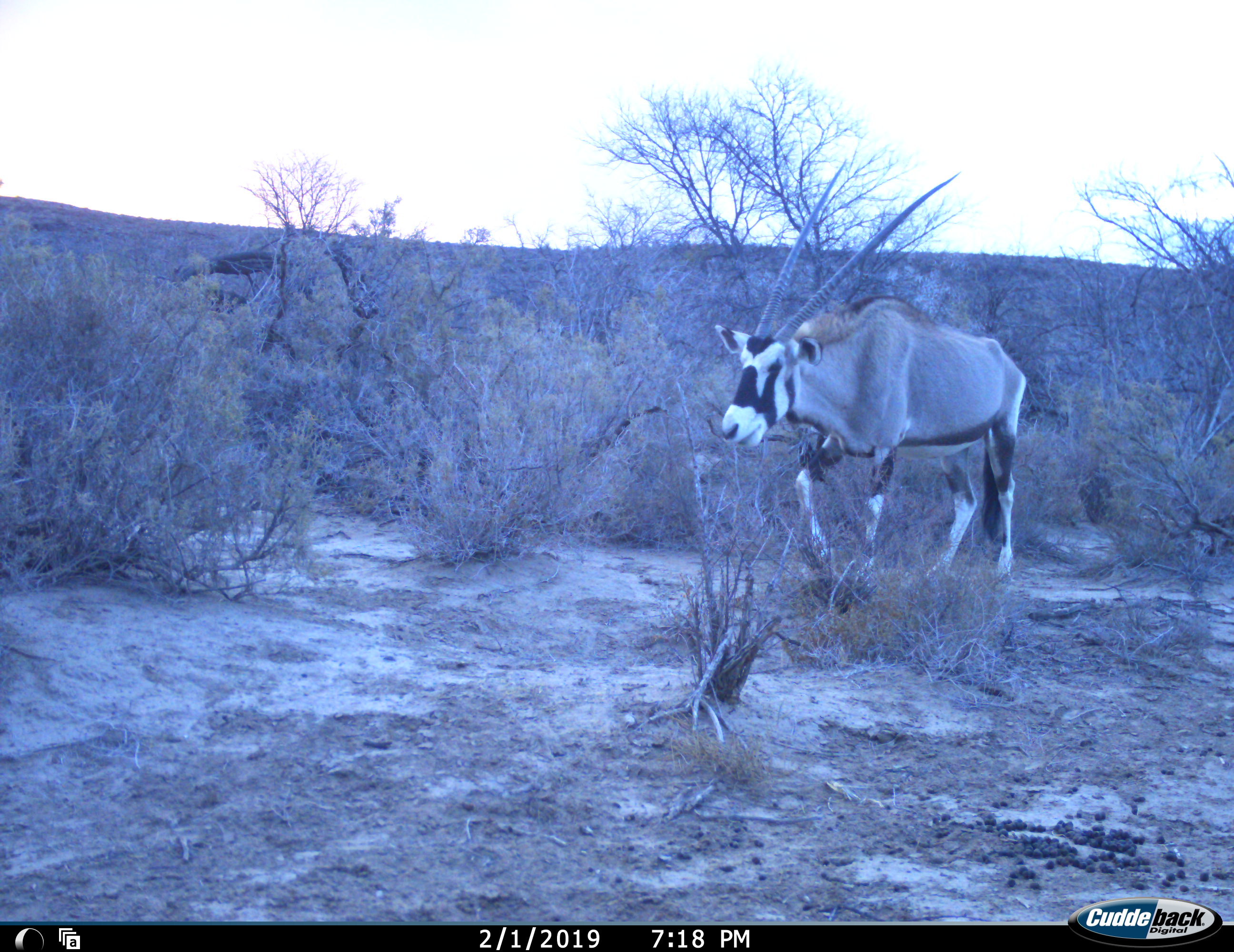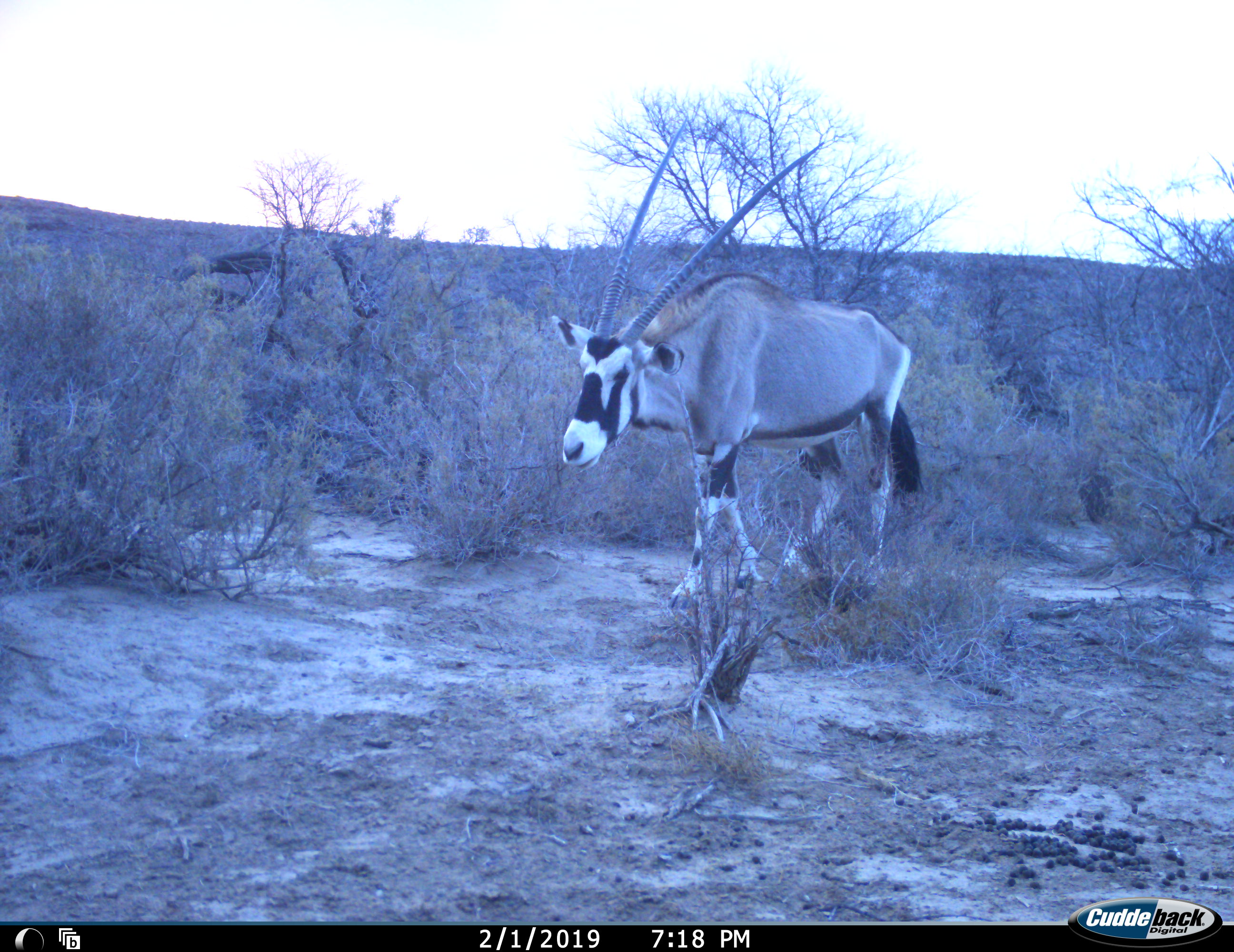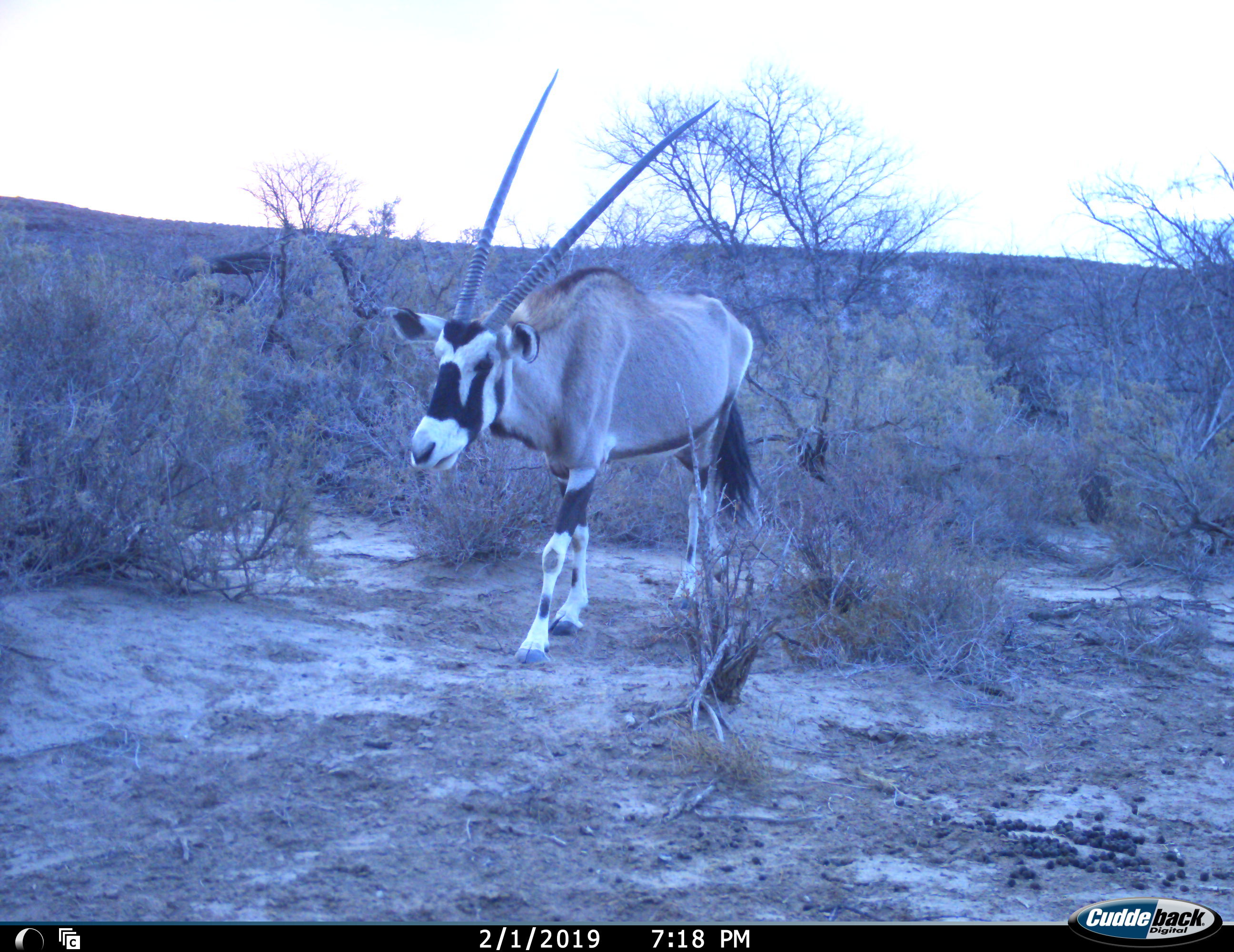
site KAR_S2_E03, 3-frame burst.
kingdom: Animalia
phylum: Chordata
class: Mammalia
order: Artiodactyla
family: Bovidae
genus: Oryx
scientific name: Oryx gazella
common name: gemsbok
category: oryx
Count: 1.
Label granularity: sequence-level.